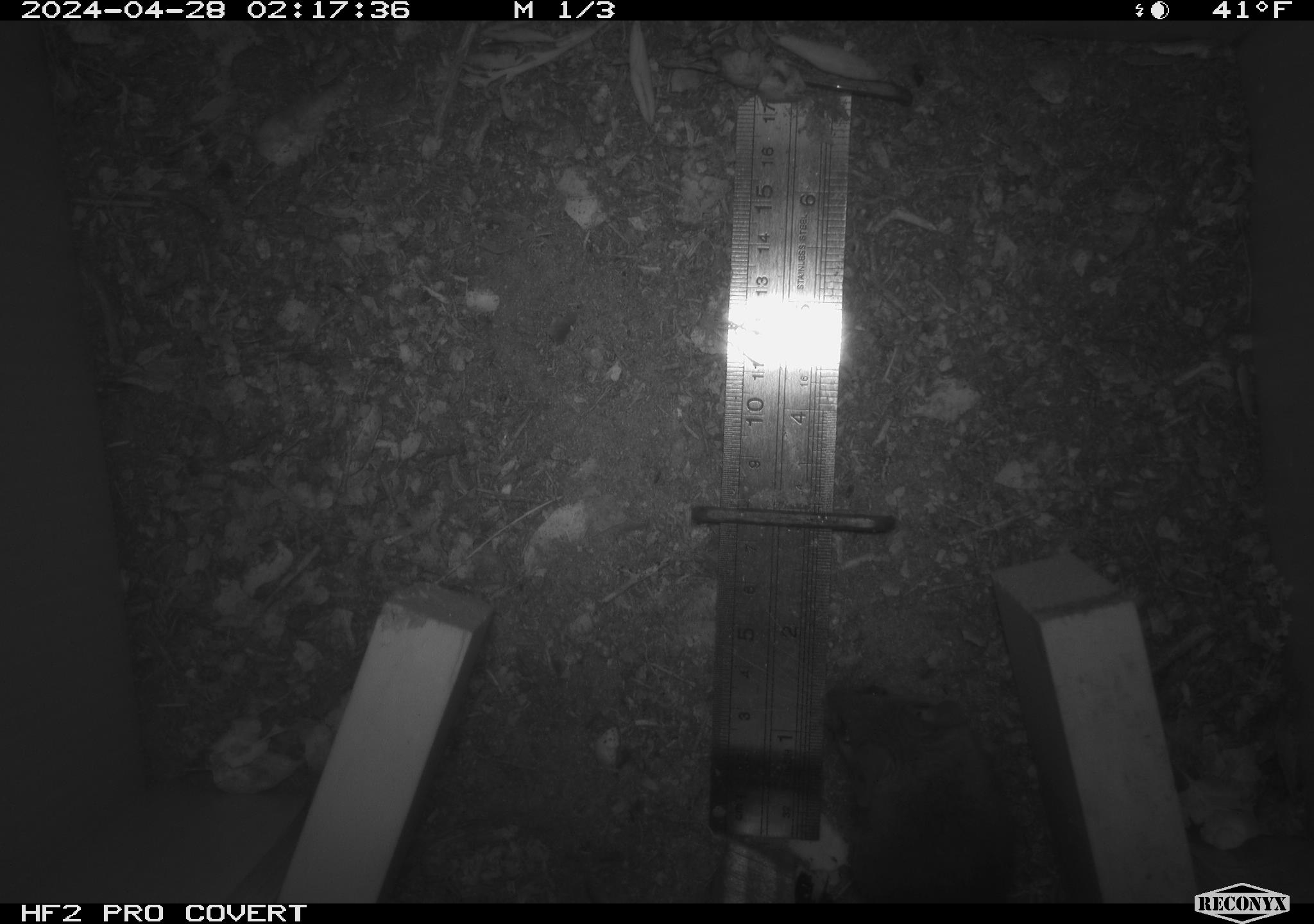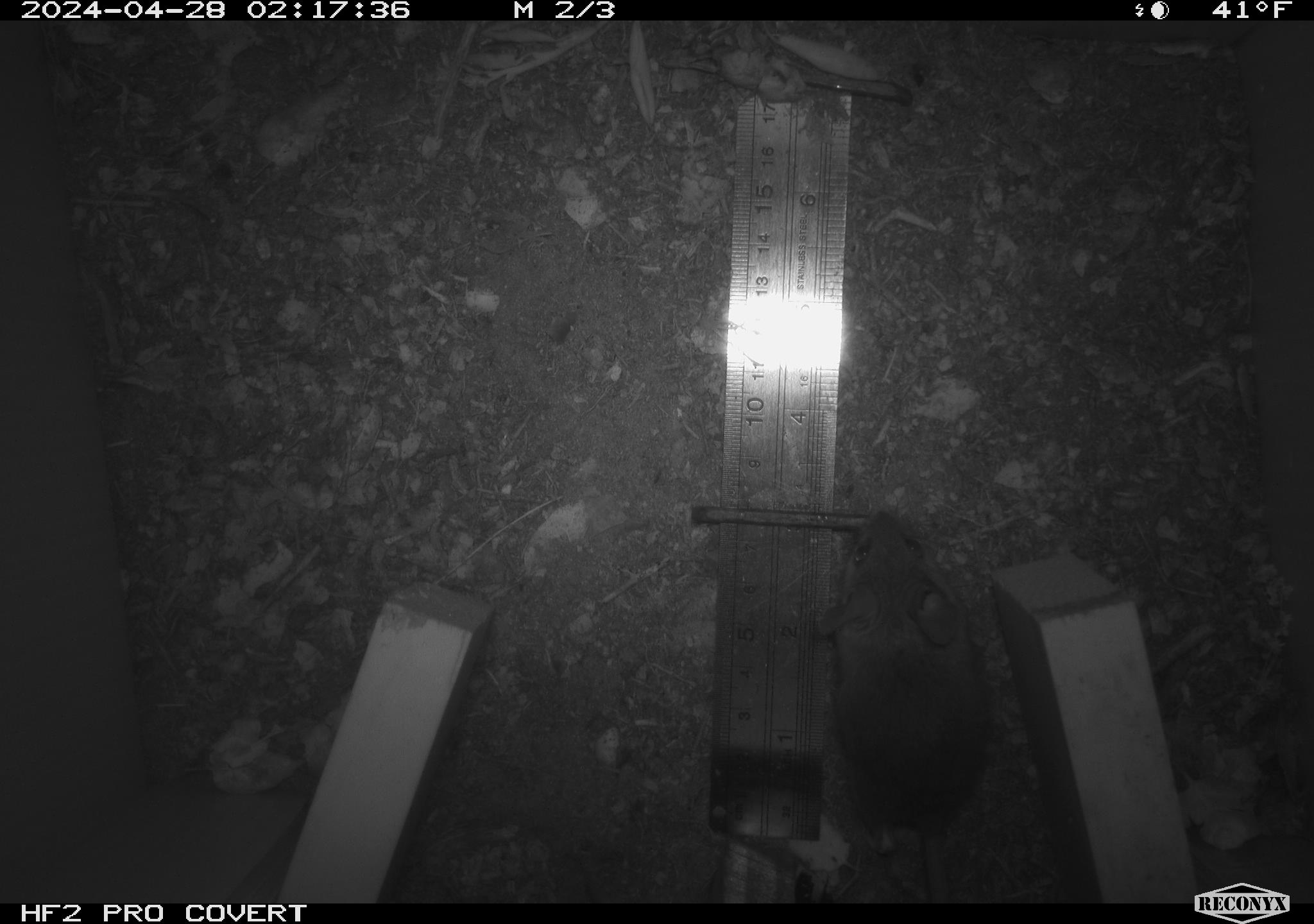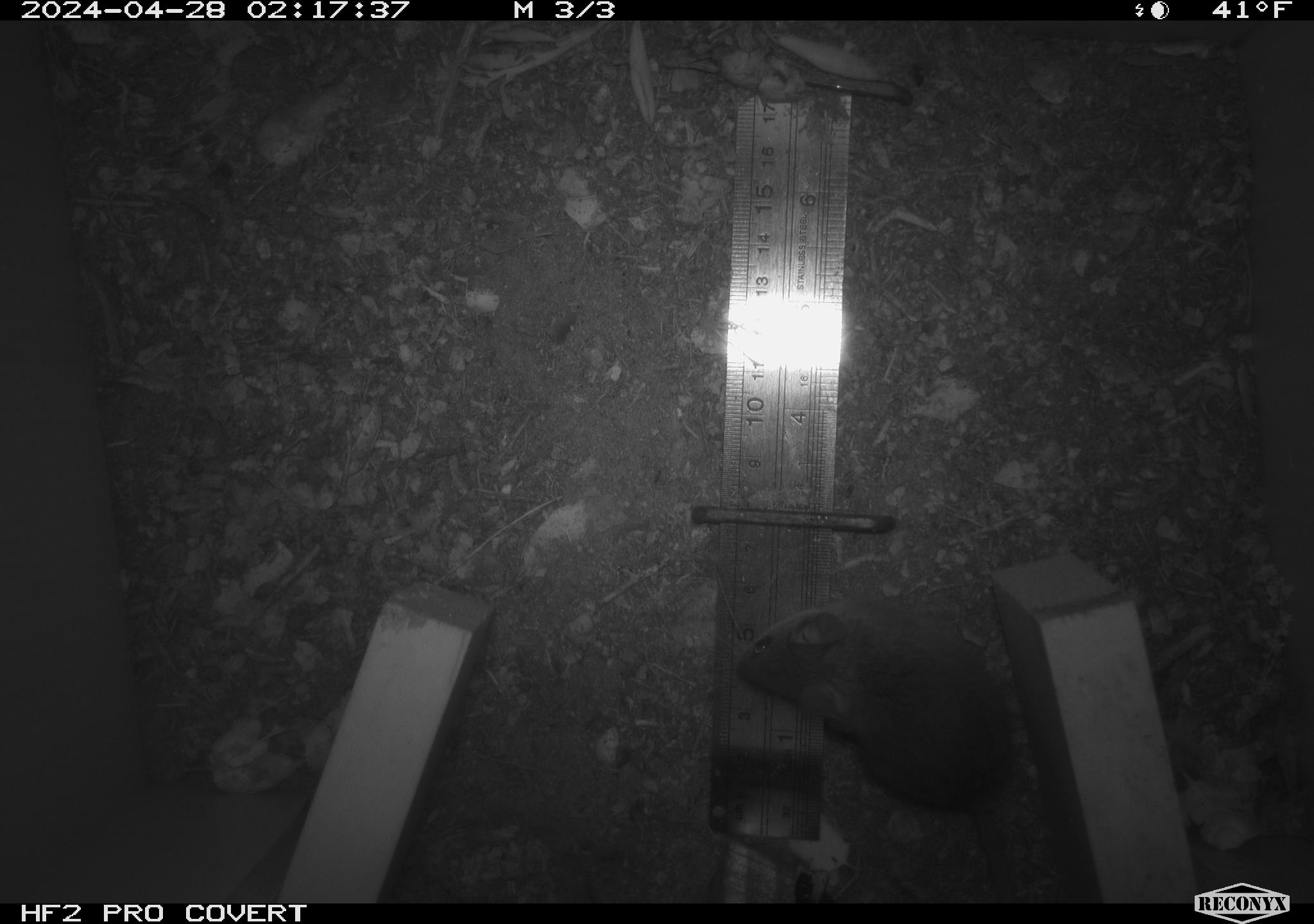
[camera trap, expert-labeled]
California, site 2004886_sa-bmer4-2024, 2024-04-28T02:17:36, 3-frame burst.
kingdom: Animalia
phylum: Chordata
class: Mammalia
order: Rodentia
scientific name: Rodentia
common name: mouse species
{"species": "mouse species (Rodentia)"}